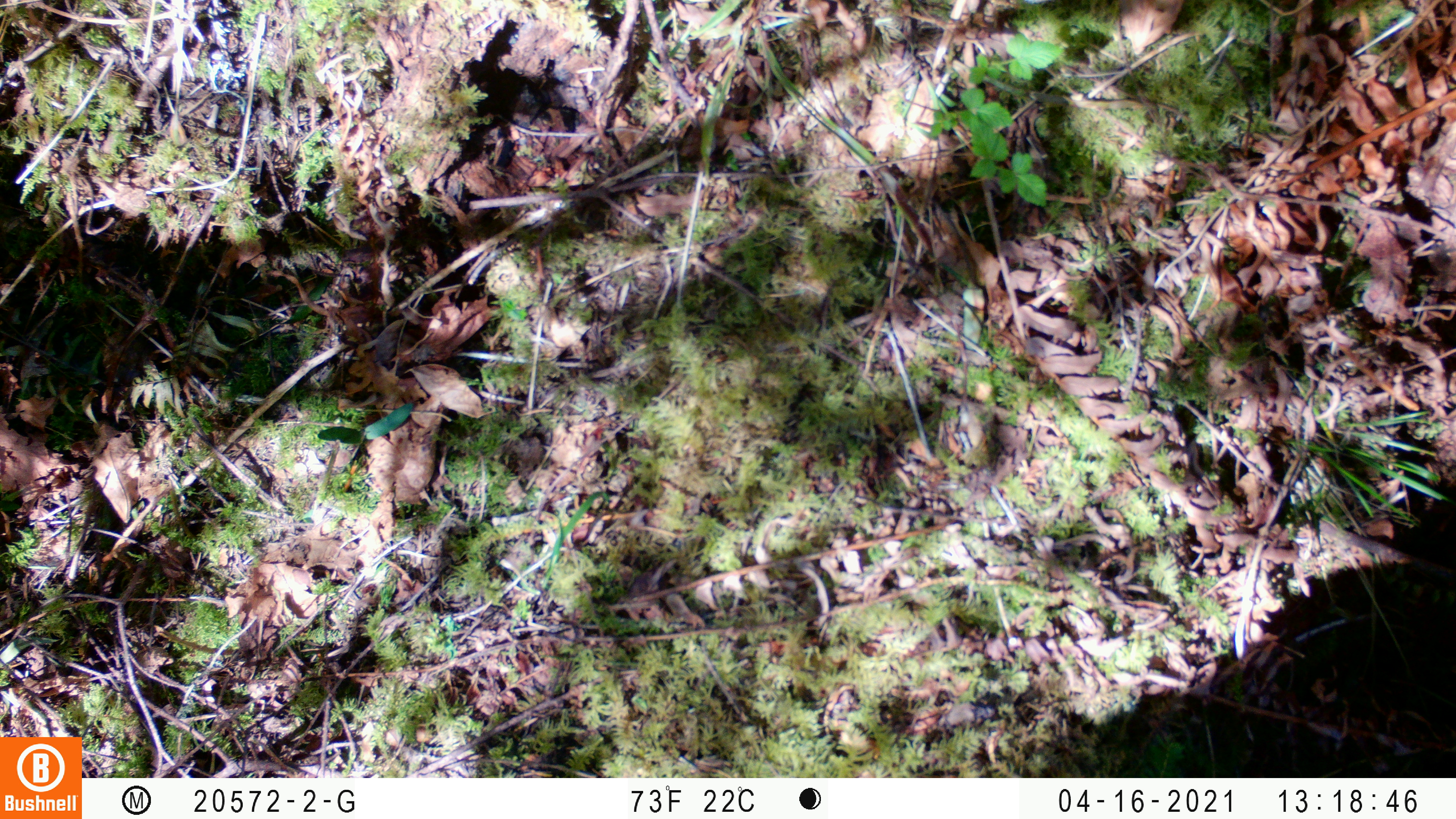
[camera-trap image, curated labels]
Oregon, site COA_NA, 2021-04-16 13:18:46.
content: no animal present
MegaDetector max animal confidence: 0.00